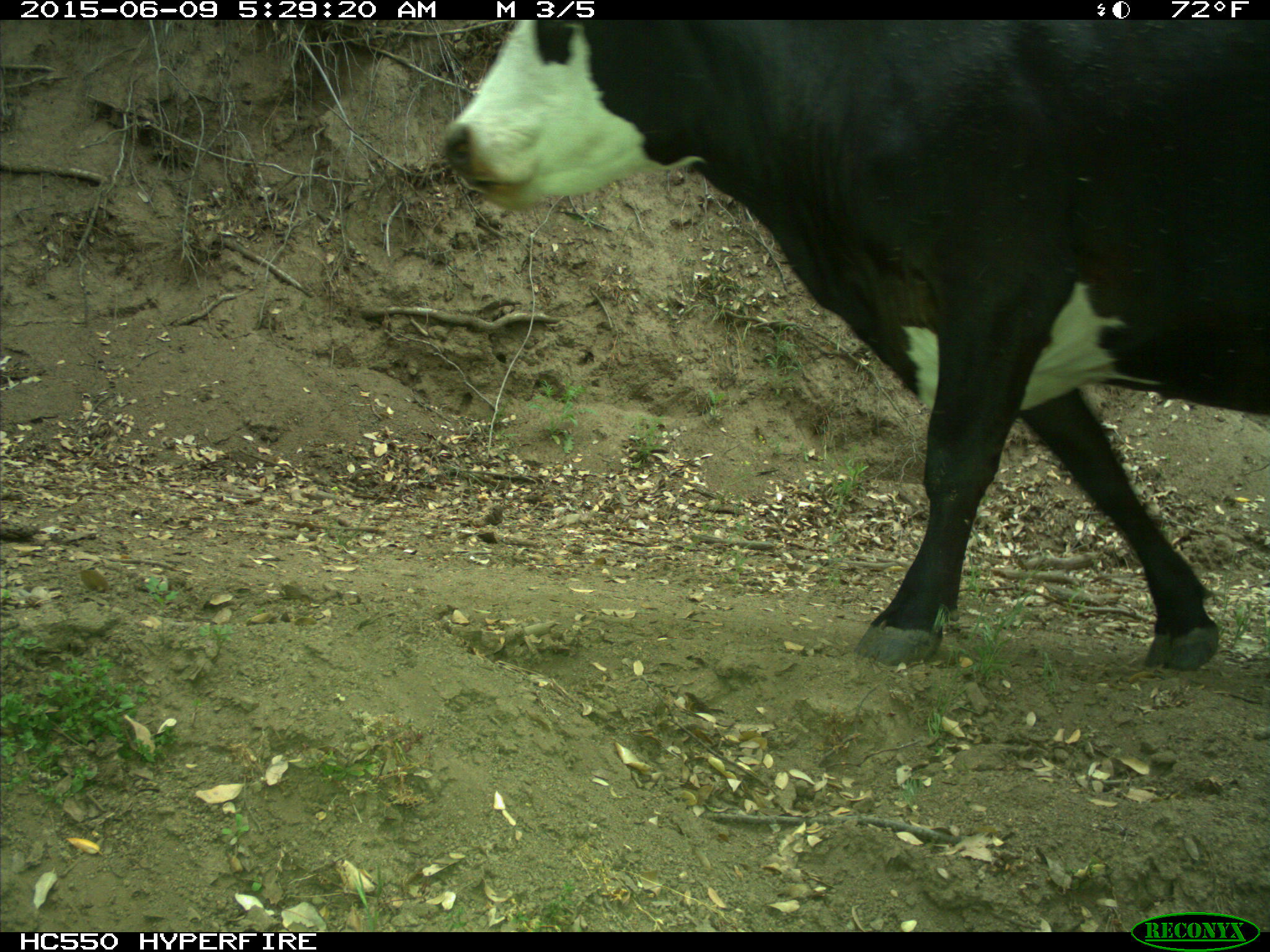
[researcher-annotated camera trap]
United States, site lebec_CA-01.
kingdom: Animalia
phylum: Chordata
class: Mammalia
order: Artiodactyla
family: Bovidae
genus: Bos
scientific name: Bos taurus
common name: domestic cow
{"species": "Bos taurus (domestic cow)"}